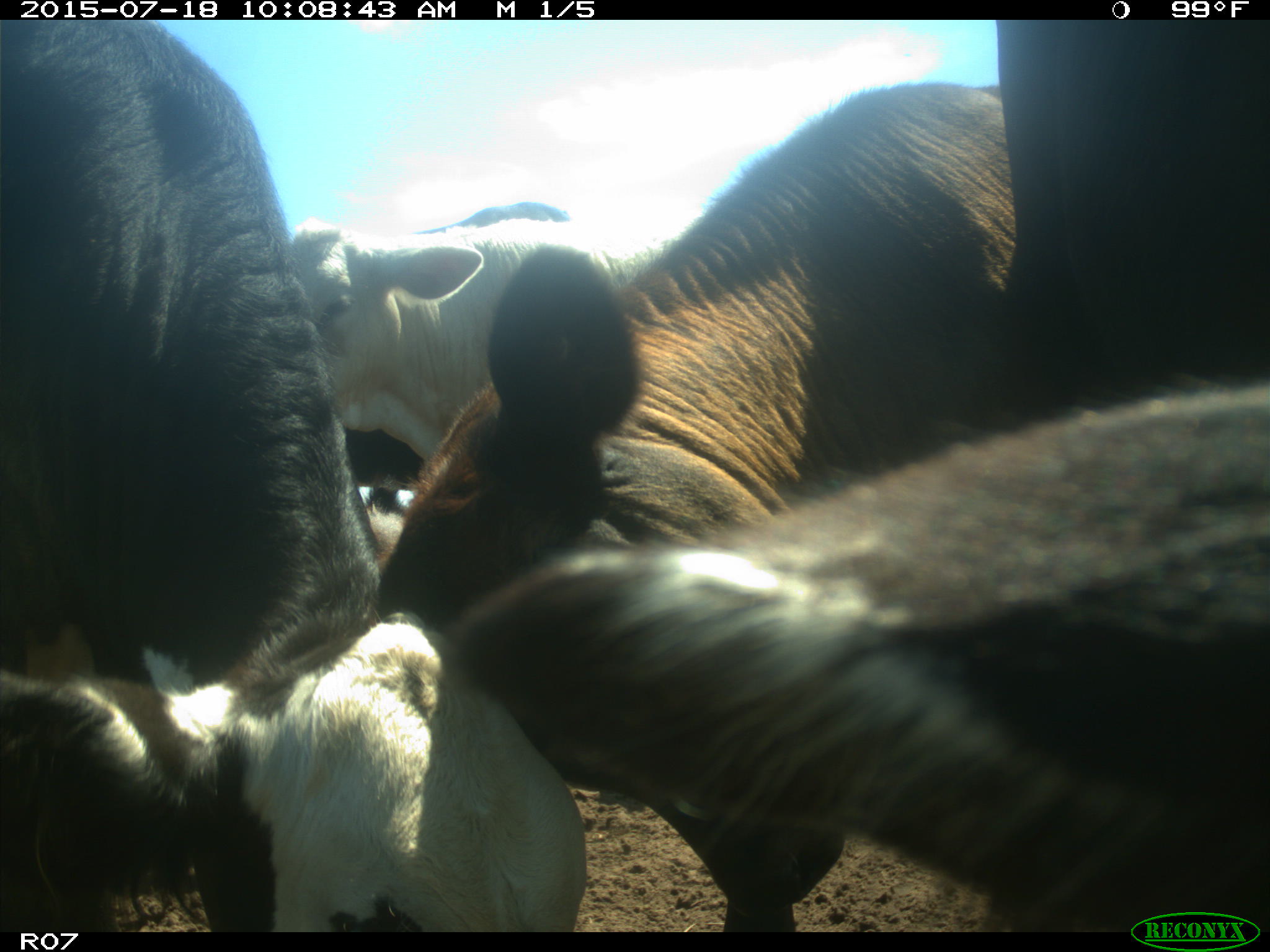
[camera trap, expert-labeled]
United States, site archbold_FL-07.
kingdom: Animalia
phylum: Chordata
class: Mammalia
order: Artiodactyla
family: Bovidae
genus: Bos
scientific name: Bos taurus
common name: domestic cow